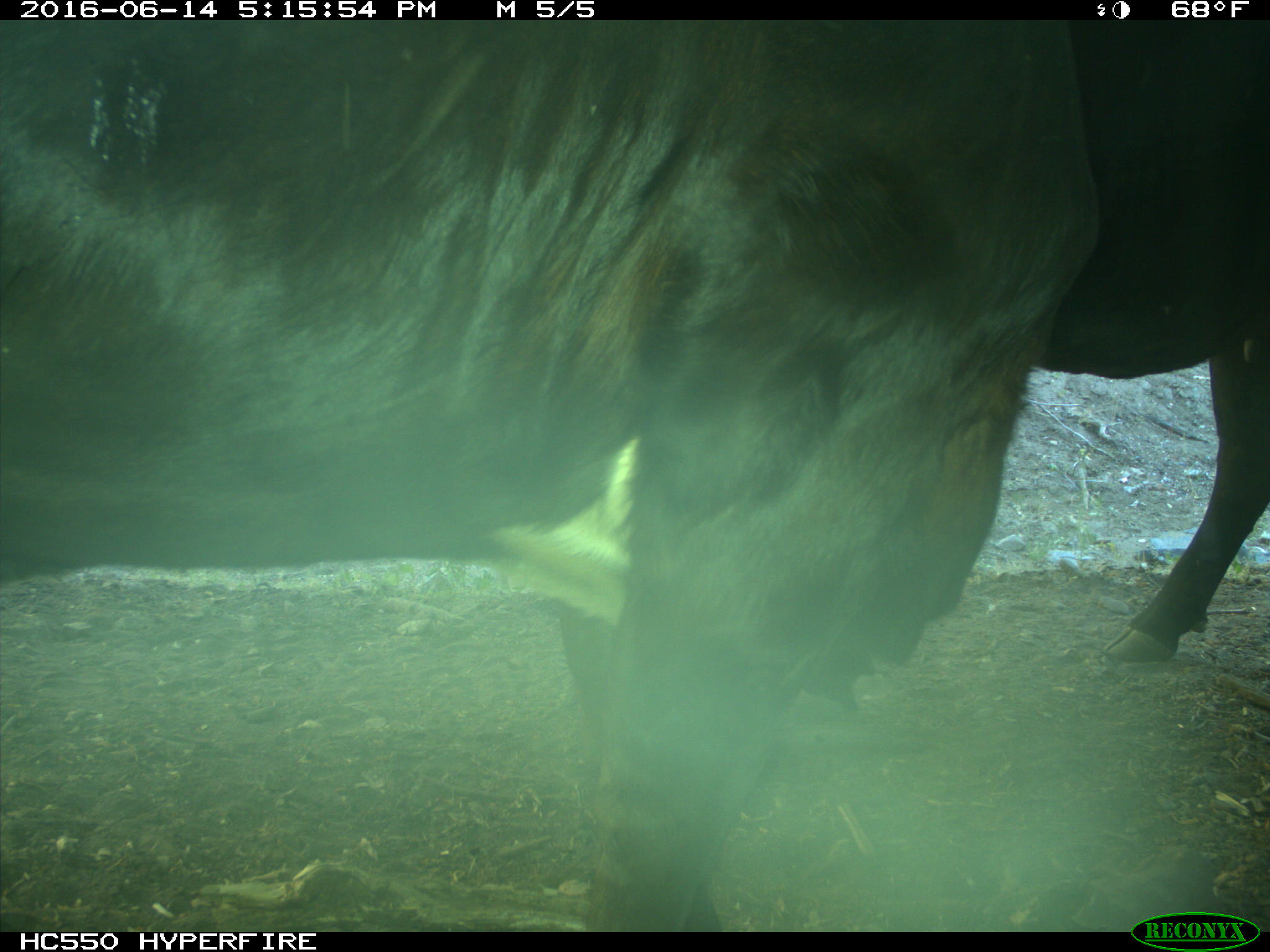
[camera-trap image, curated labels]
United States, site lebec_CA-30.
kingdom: Animalia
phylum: Chordata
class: Mammalia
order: Artiodactyla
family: Bovidae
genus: Bos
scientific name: Bos taurus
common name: domestic cow